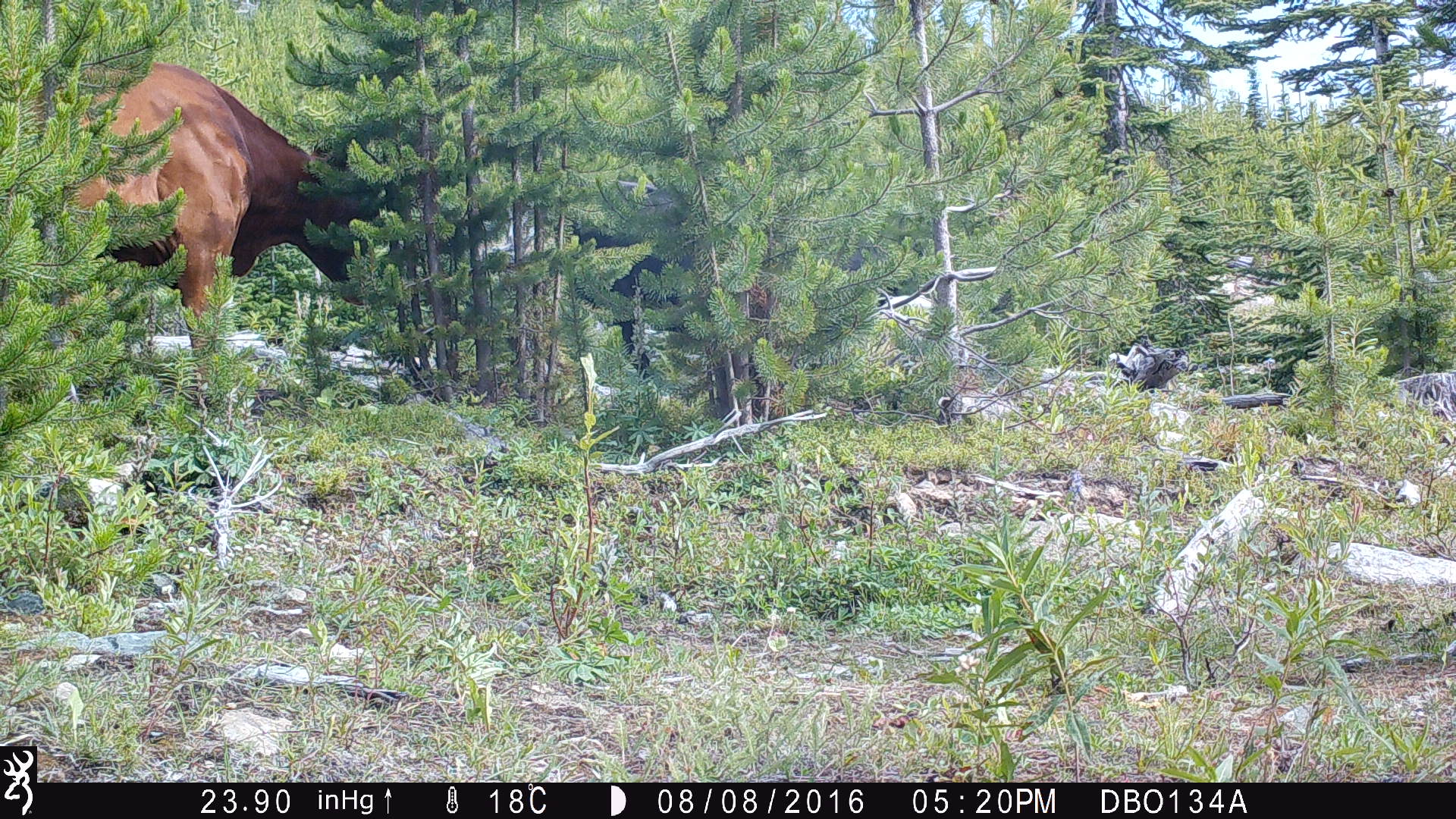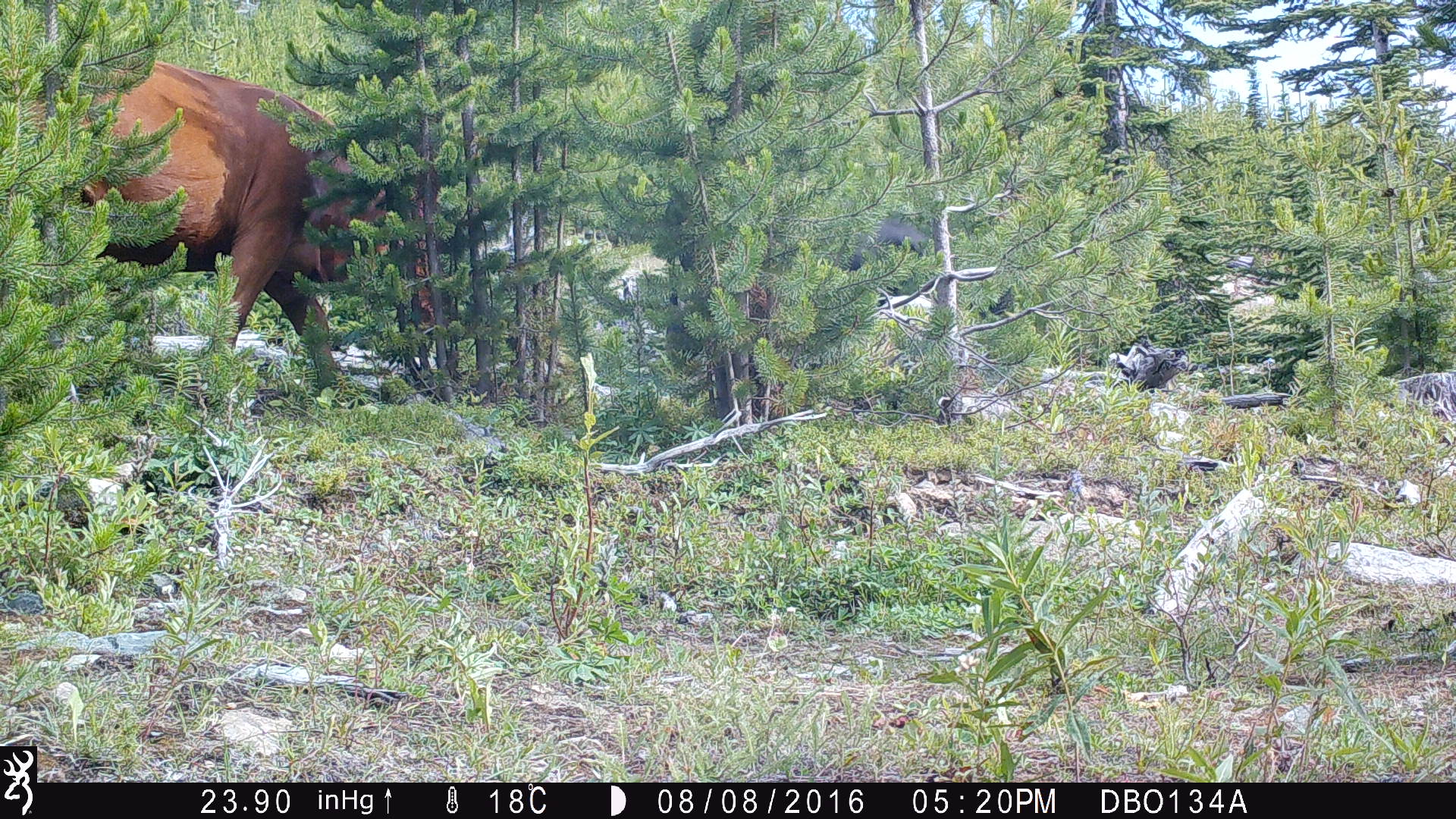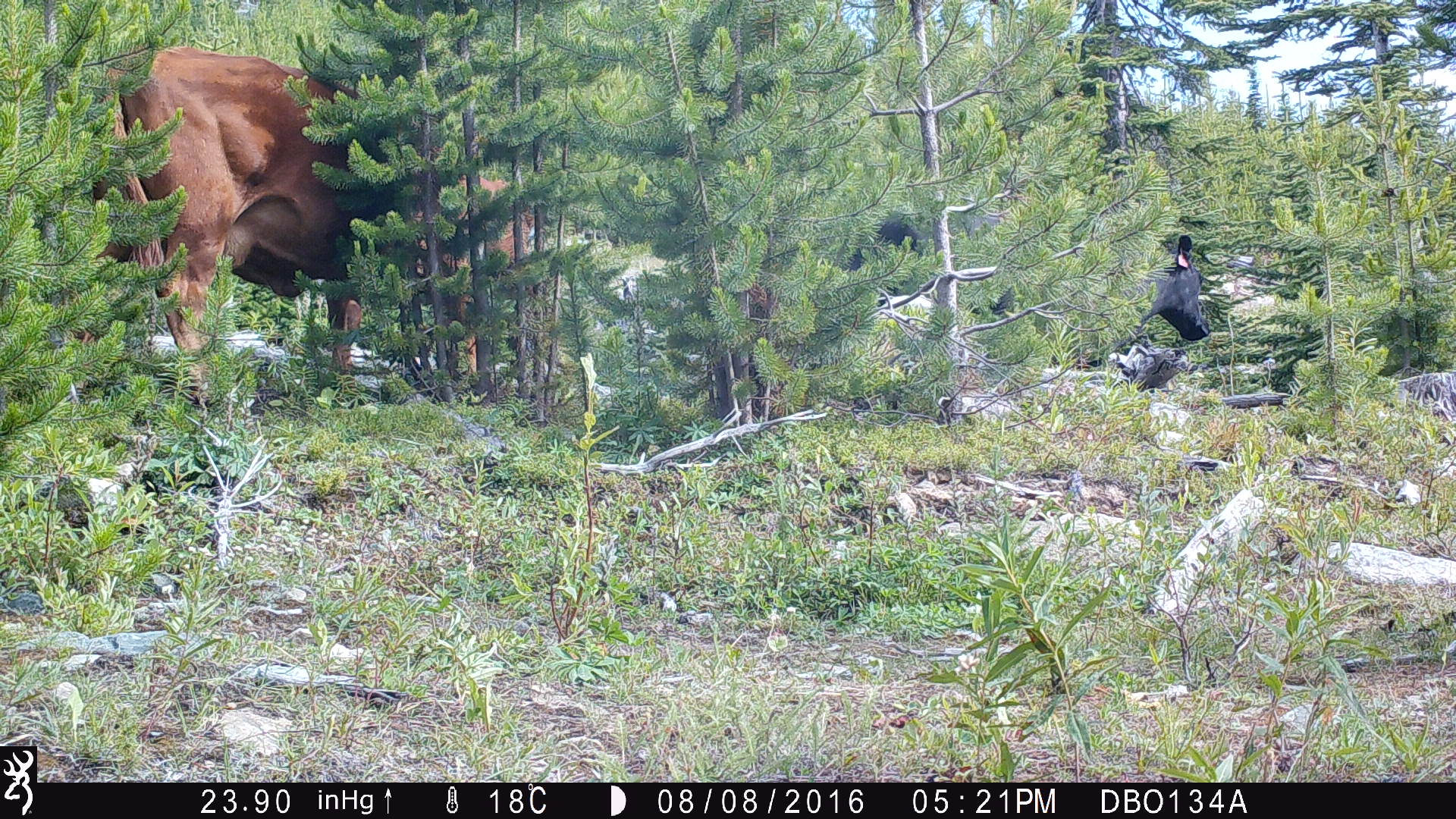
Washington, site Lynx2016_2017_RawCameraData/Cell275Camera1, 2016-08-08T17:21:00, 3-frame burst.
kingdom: Animalia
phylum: Chordata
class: Mammalia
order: Artiodactyla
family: Bovidae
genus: Bos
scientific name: Bos taurus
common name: domestic cattle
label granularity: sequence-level